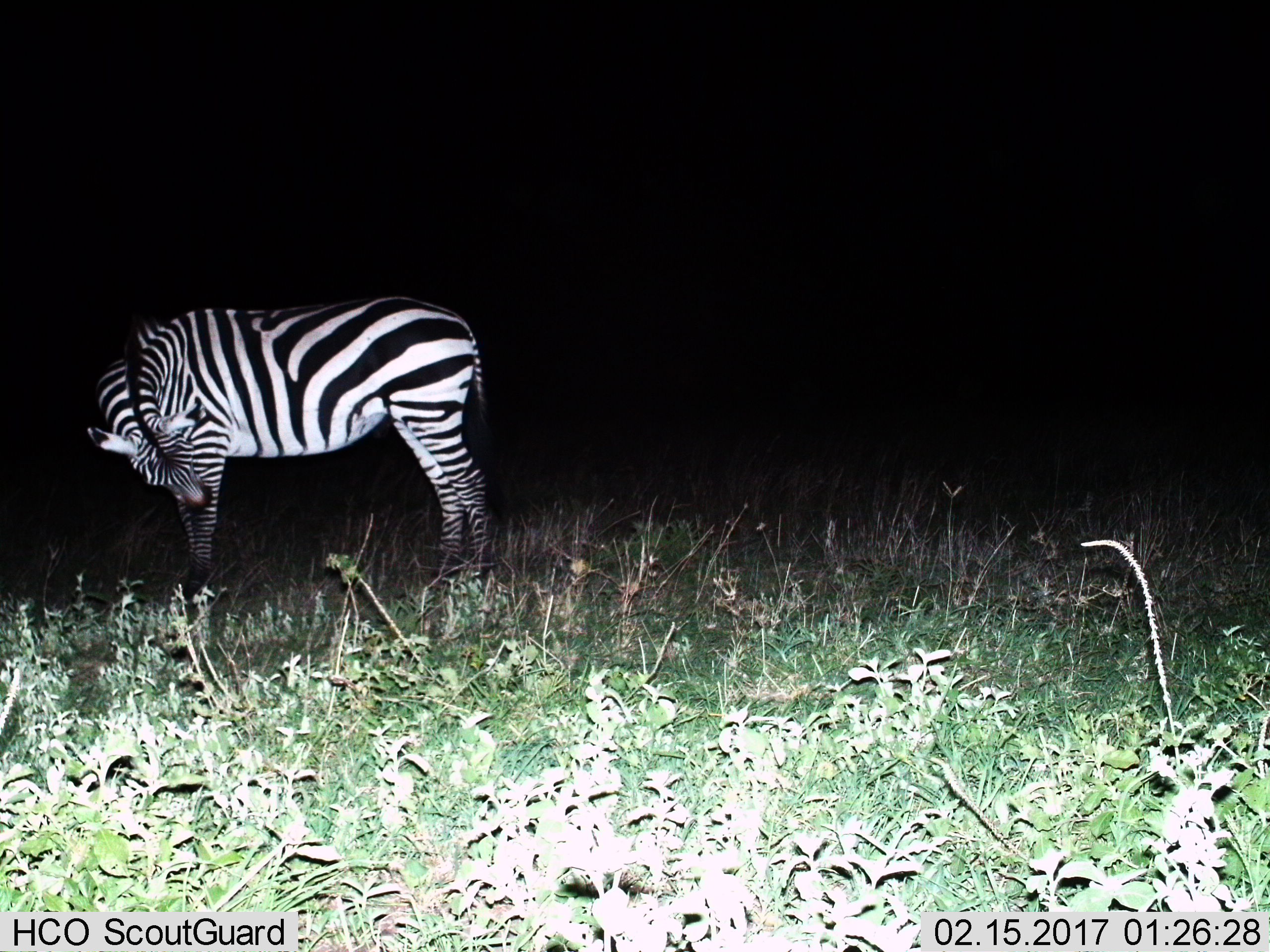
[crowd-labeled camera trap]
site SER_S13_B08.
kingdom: Animalia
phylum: Chordata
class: Mammalia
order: Perissodactyla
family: Equidae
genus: Equus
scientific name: Equus quagga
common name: plains zebra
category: zebraplains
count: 1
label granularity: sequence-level